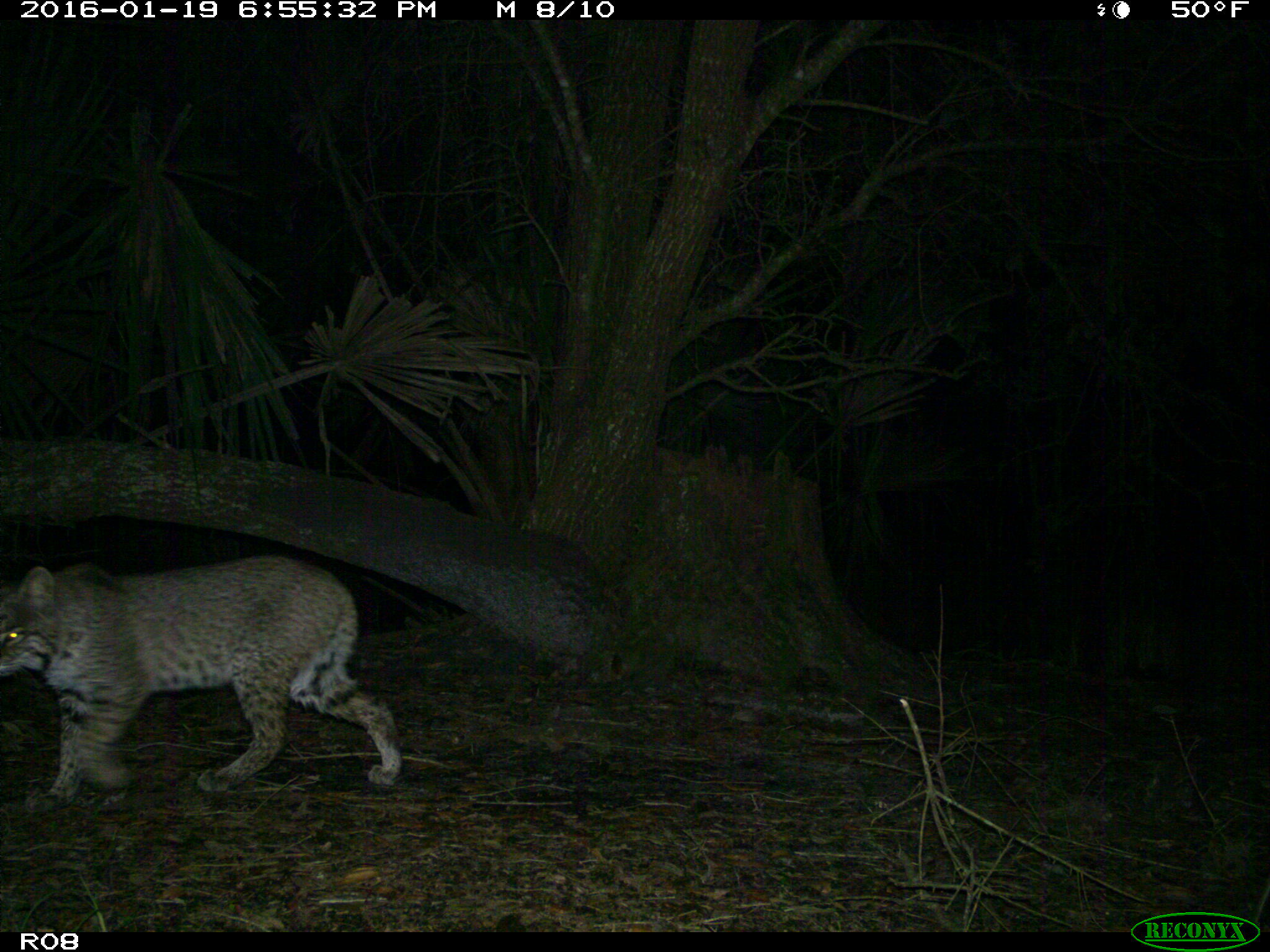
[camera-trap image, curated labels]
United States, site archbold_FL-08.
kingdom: Animalia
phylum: Chordata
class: Mammalia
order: Carnivora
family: Felidae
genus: Lynx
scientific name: Lynx rufus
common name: bobcat